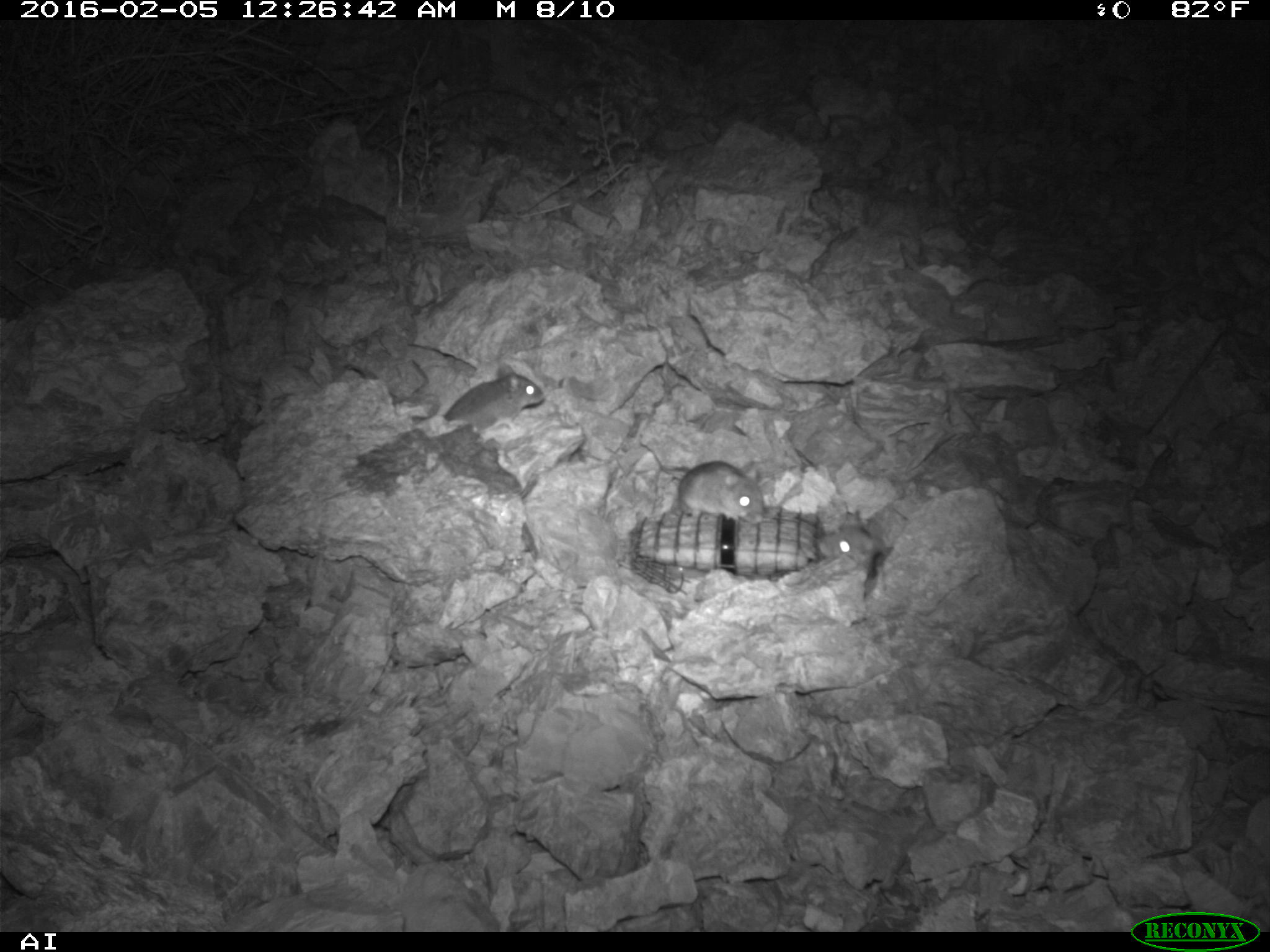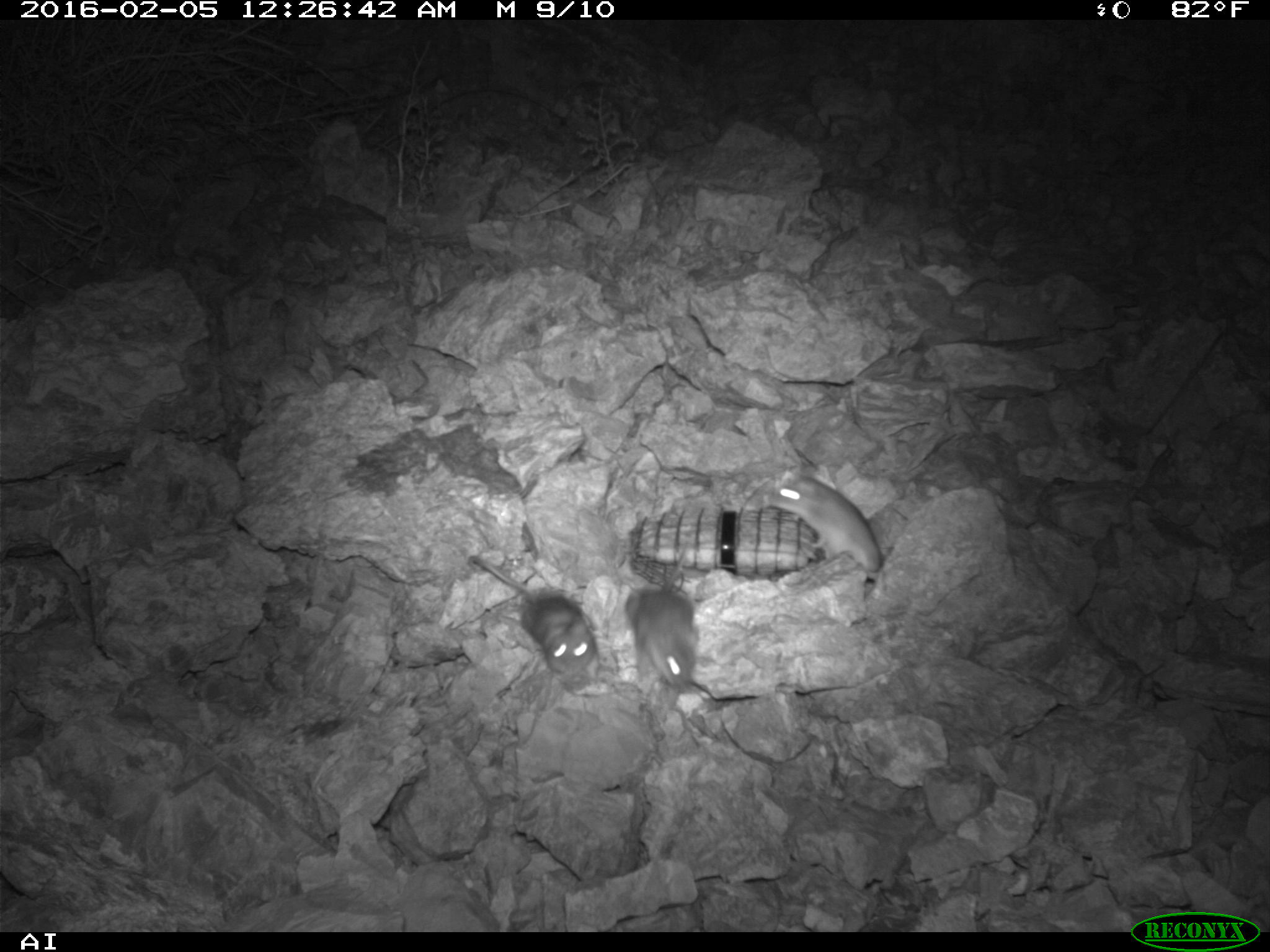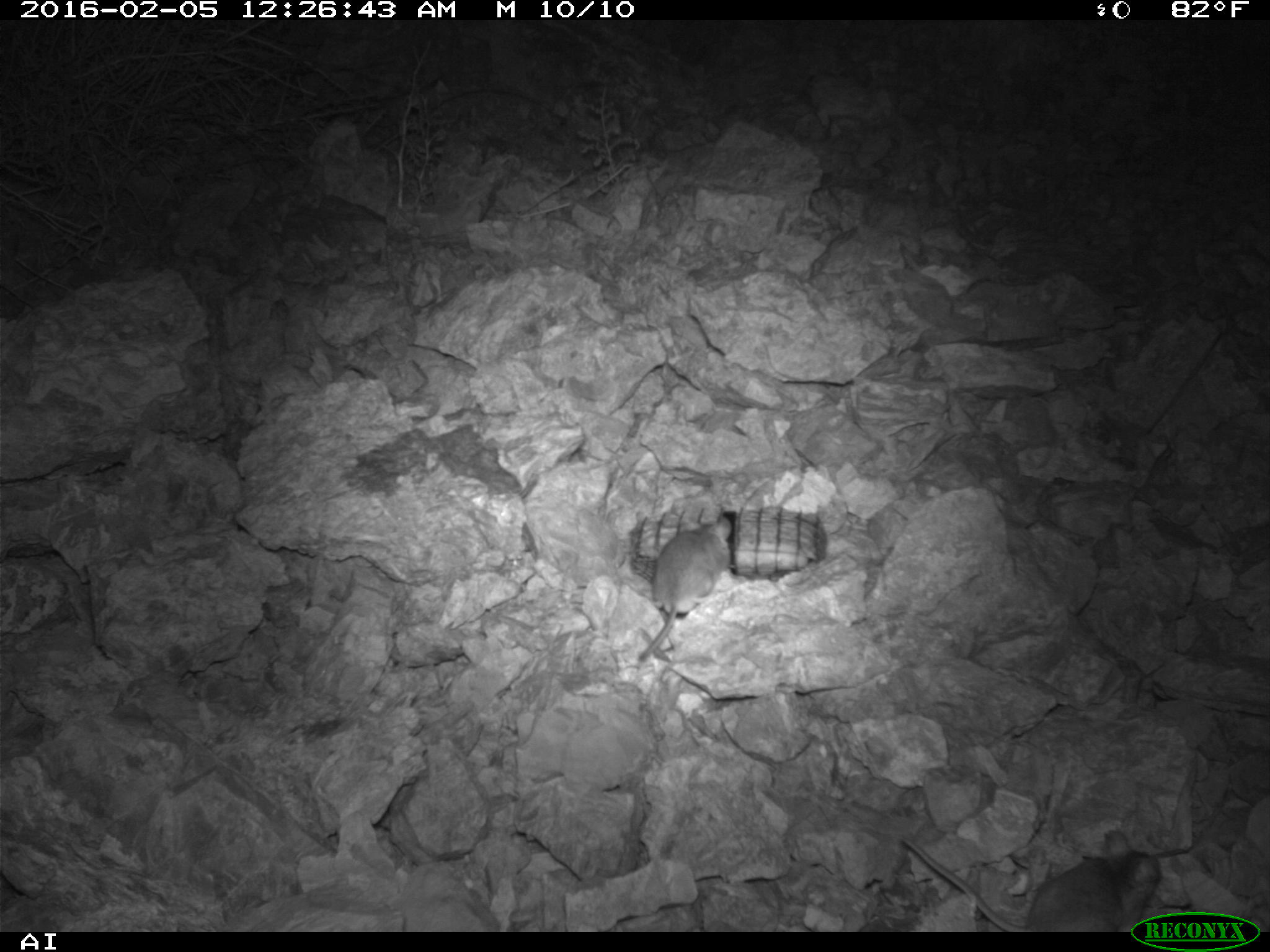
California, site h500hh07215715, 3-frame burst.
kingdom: Animalia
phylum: Chordata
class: Mammalia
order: Rodentia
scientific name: Rodentia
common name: rodent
Rodent (Rodentia).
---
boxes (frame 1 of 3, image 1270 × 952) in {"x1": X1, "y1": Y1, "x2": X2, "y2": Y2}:
rodent: {"x1": 636, "y1": 438, "x2": 765, "y2": 519}; {"x1": 438, "y1": 361, "x2": 544, "y2": 426}; {"x1": 817, "y1": 519, "x2": 874, "y2": 559}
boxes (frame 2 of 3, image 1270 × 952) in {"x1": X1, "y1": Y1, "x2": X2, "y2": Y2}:
rodent: {"x1": 471, "y1": 555, "x2": 599, "y2": 686}; {"x1": 766, "y1": 466, "x2": 882, "y2": 571}; {"x1": 626, "y1": 549, "x2": 699, "y2": 689}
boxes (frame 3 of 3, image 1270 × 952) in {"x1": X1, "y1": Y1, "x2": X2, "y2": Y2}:
rodent: {"x1": 900, "y1": 829, "x2": 1161, "y2": 932}; {"x1": 638, "y1": 517, "x2": 732, "y2": 661}